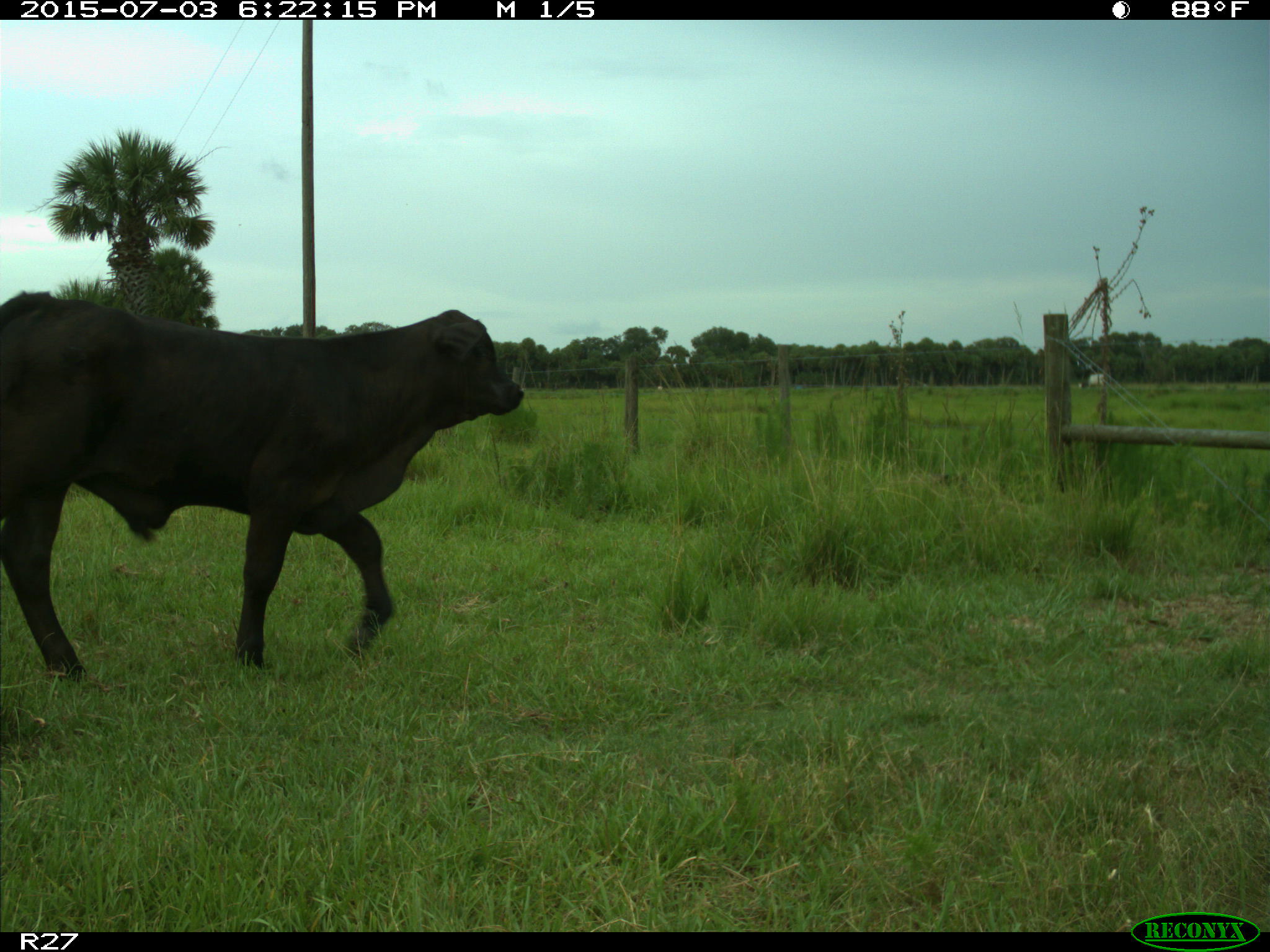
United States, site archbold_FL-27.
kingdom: Animalia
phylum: Chordata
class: Mammalia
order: Artiodactyla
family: Bovidae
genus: Bos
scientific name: Bos taurus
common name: domestic cow